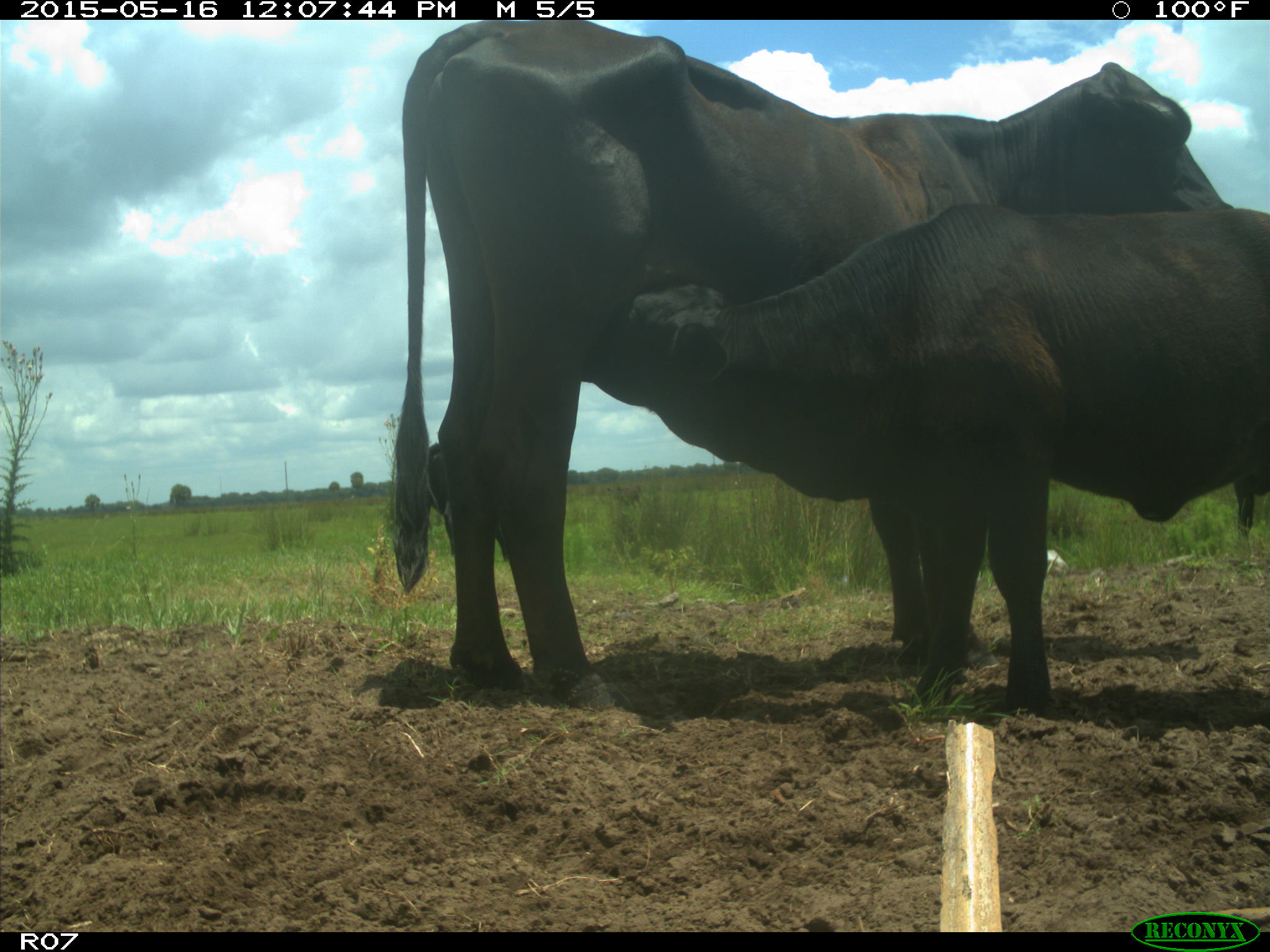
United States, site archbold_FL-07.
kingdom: Animalia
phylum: Chordata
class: Mammalia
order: Artiodactyla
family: Bovidae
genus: Bos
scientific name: Bos taurus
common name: domestic cow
Bos taurus (domestic cow).